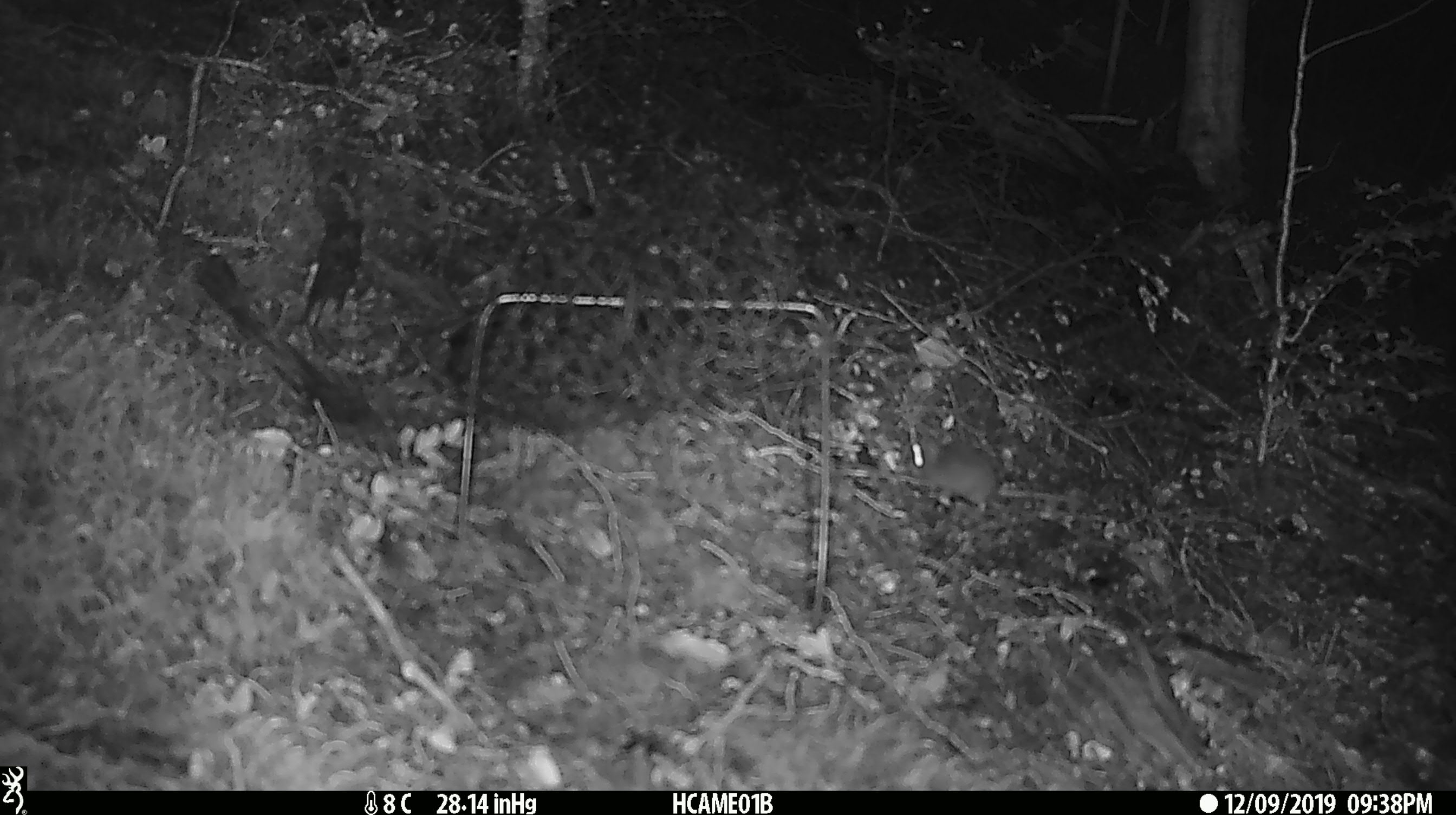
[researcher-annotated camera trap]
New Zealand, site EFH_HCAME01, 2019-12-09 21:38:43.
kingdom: Animalia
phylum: Chordata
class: Mammalia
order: Rodentia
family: Muridae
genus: Mus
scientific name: Mus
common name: mouse